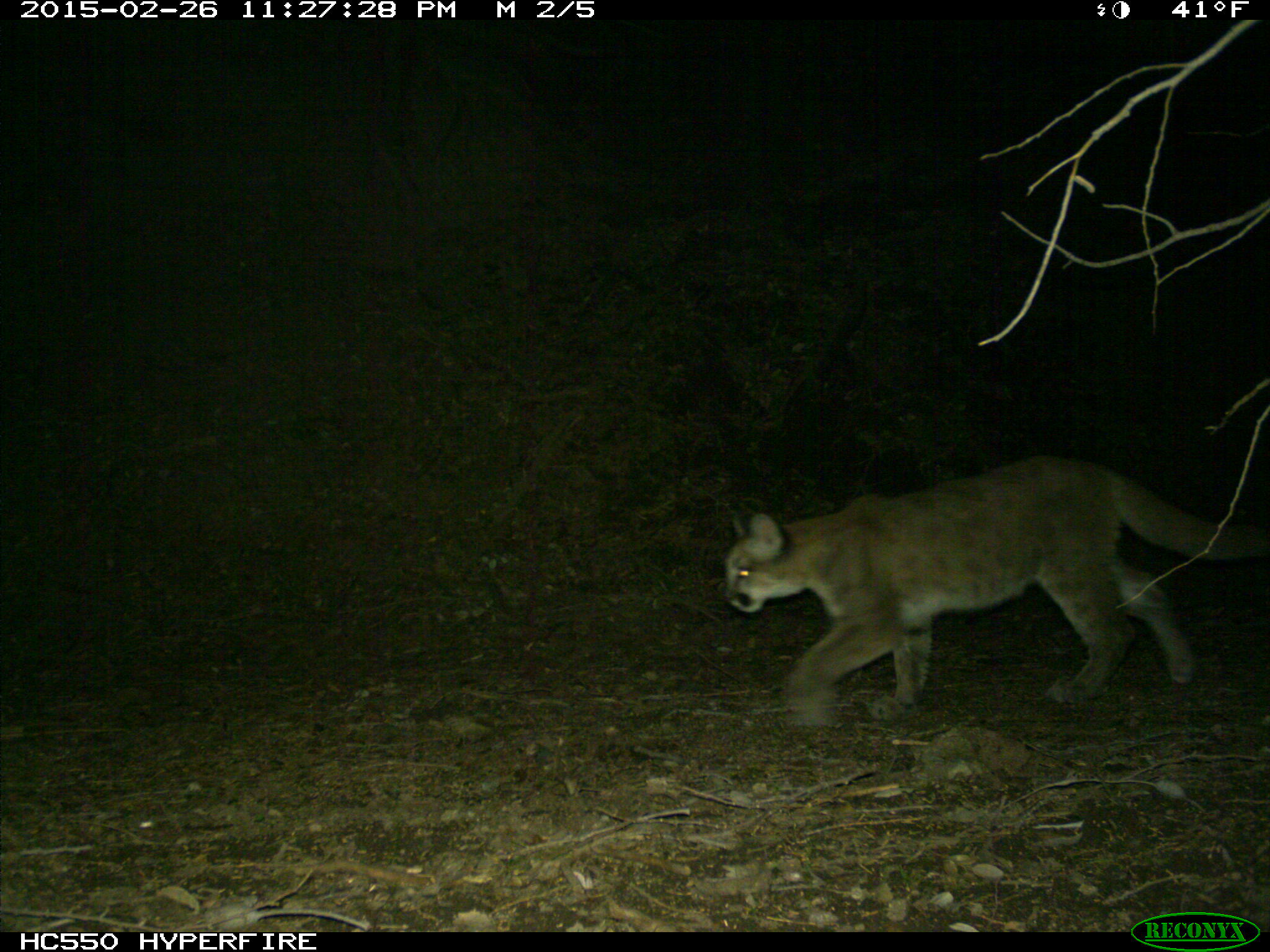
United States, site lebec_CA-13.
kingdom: Animalia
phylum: Chordata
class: Mammalia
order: Carnivora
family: Felidae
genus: Puma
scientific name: Puma concolor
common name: mountain lion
Puma concolor (mountain lion).